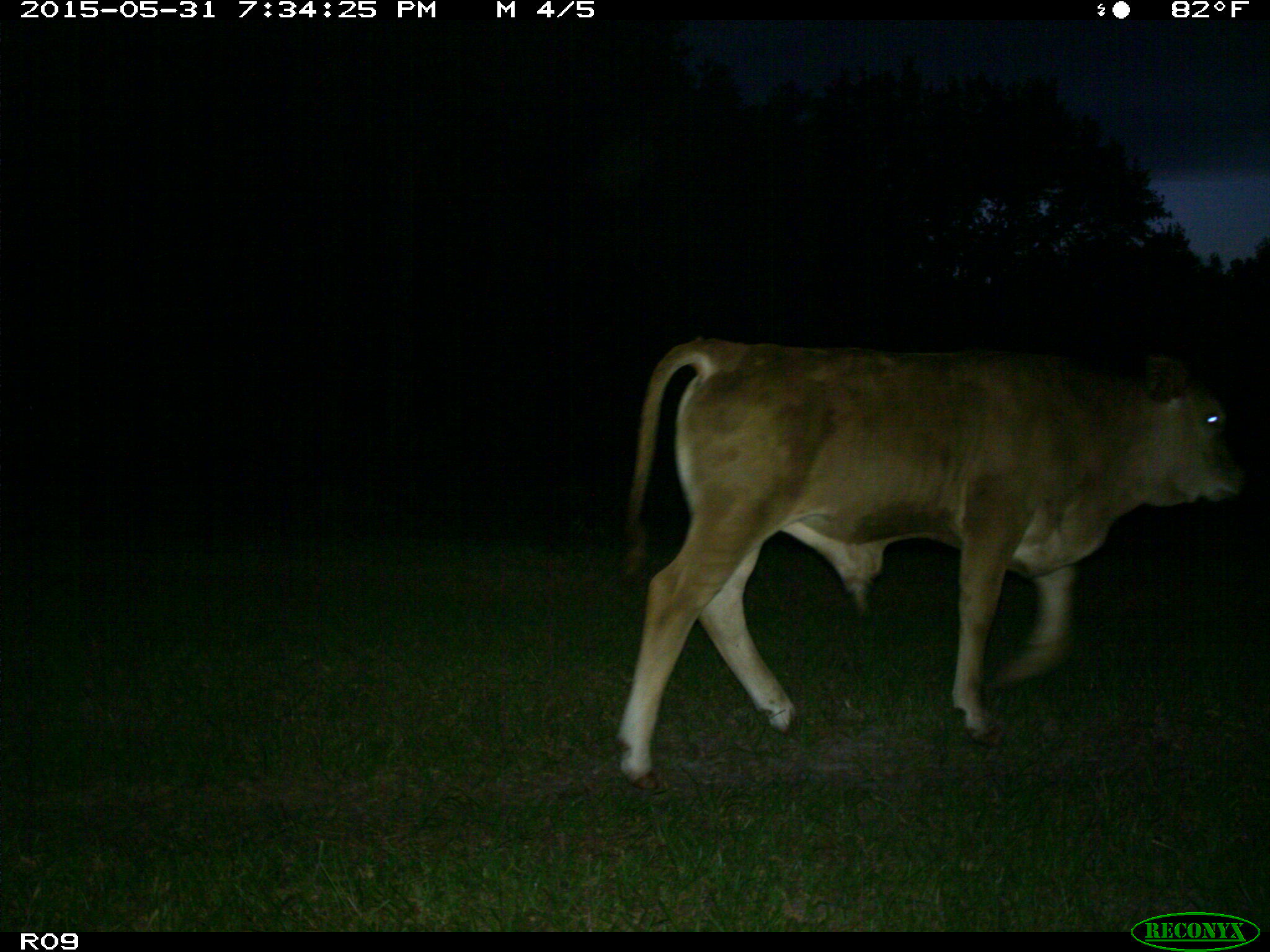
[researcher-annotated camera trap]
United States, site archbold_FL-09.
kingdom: Animalia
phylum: Chordata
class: Mammalia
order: Artiodactyla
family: Bovidae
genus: Bos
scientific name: Bos taurus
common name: domestic cow